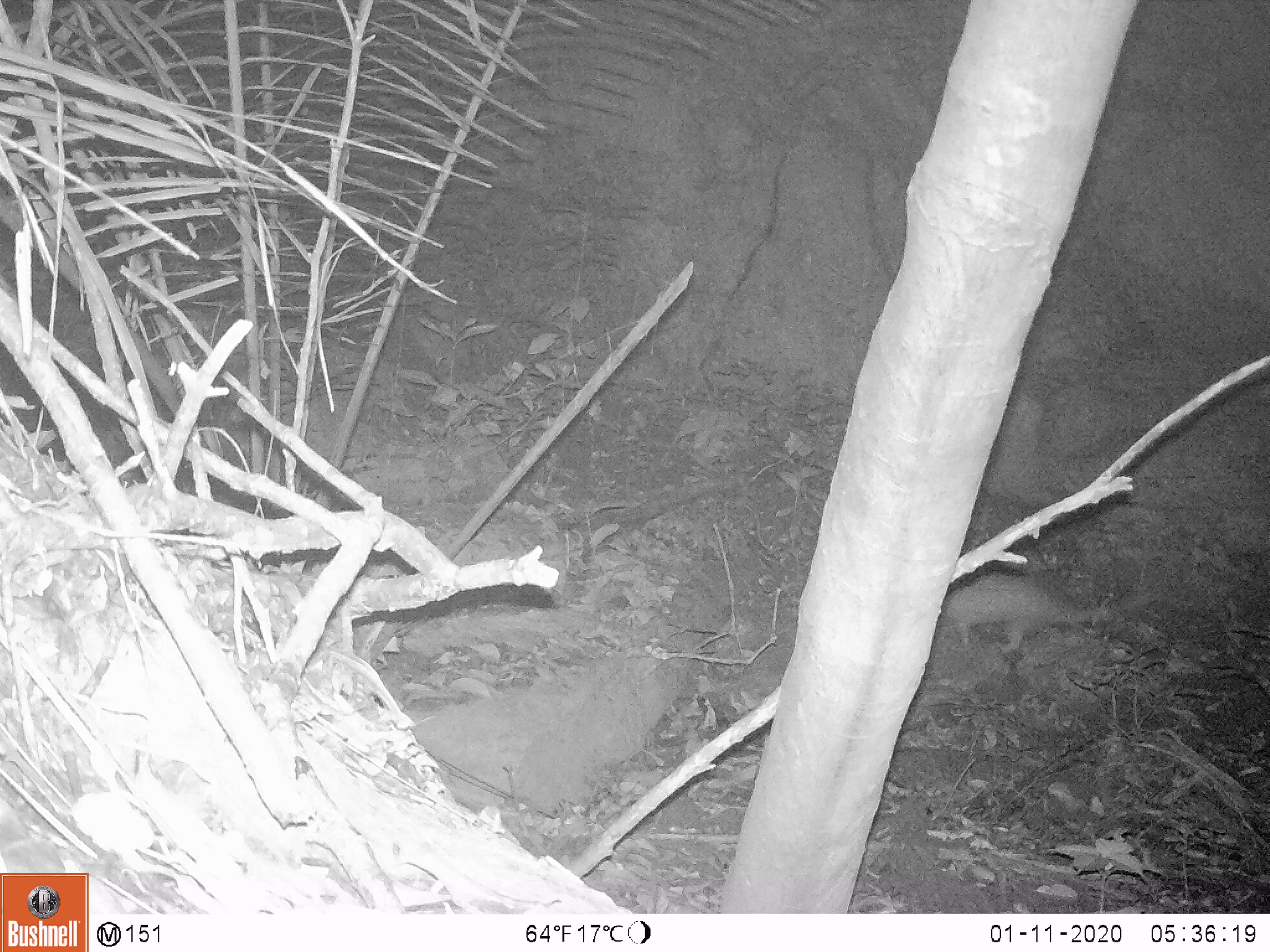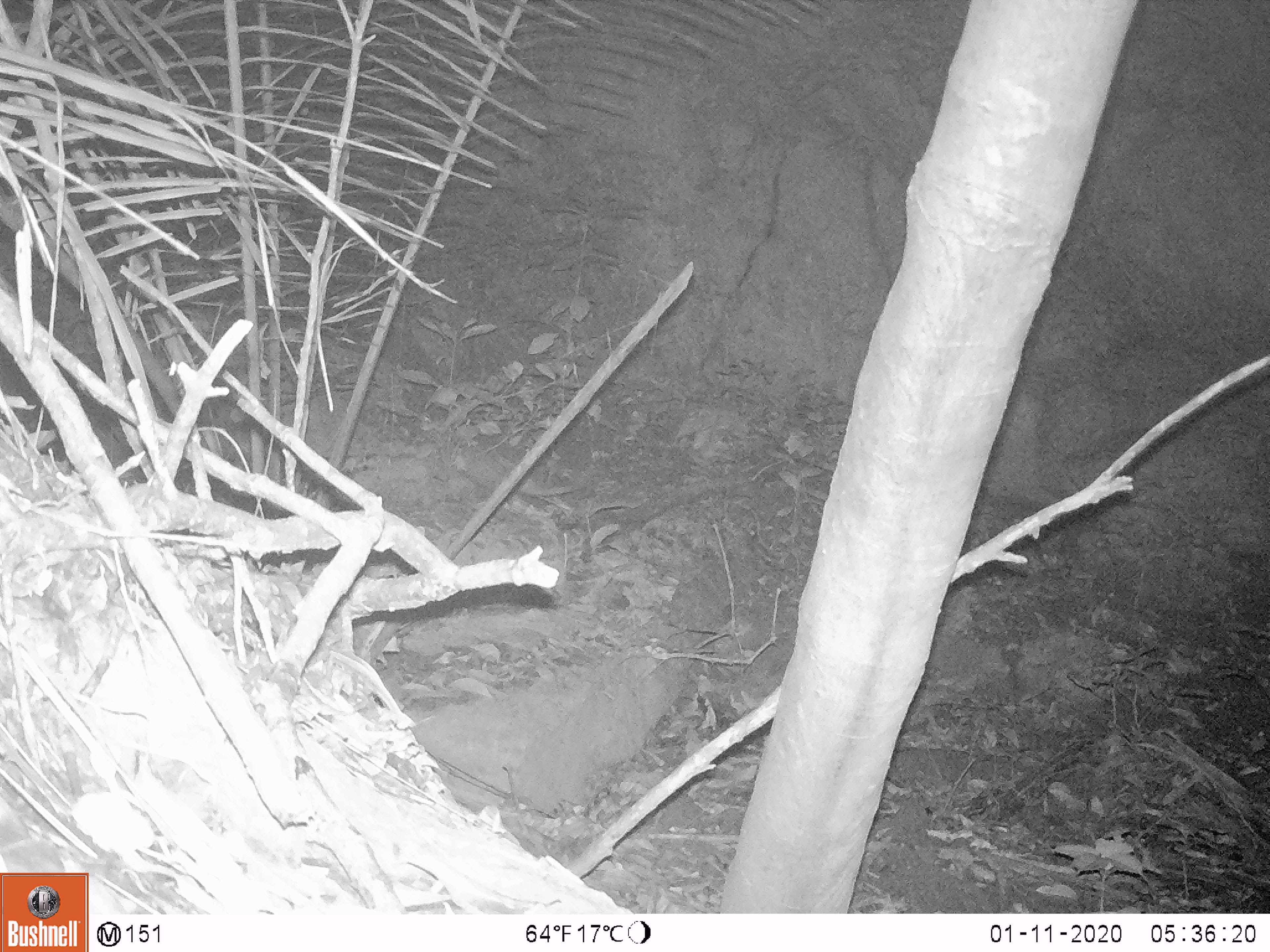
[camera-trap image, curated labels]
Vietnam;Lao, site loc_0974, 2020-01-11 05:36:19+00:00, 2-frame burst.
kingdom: Animalia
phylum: Chordata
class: Mammalia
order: Rodentia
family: Hystricidae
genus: Atherurus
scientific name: Atherurus macrourus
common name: asiatic brush-tailed porcupine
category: asiatic brush tailed porcupine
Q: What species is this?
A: Asiatic brush tailed porcupine (asiatic brush-tailed porcupine) (Atherurus macrourus).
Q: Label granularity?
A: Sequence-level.